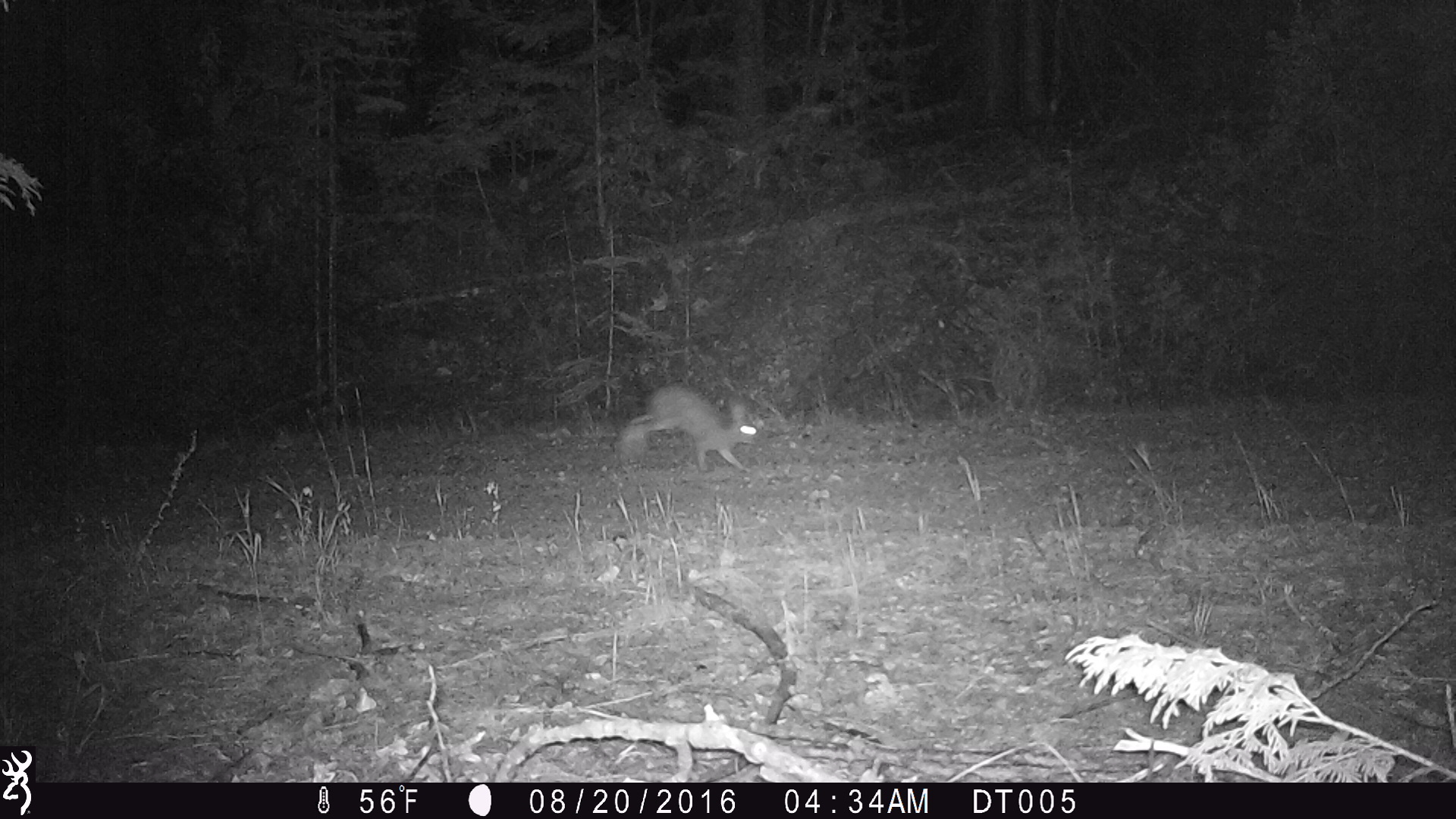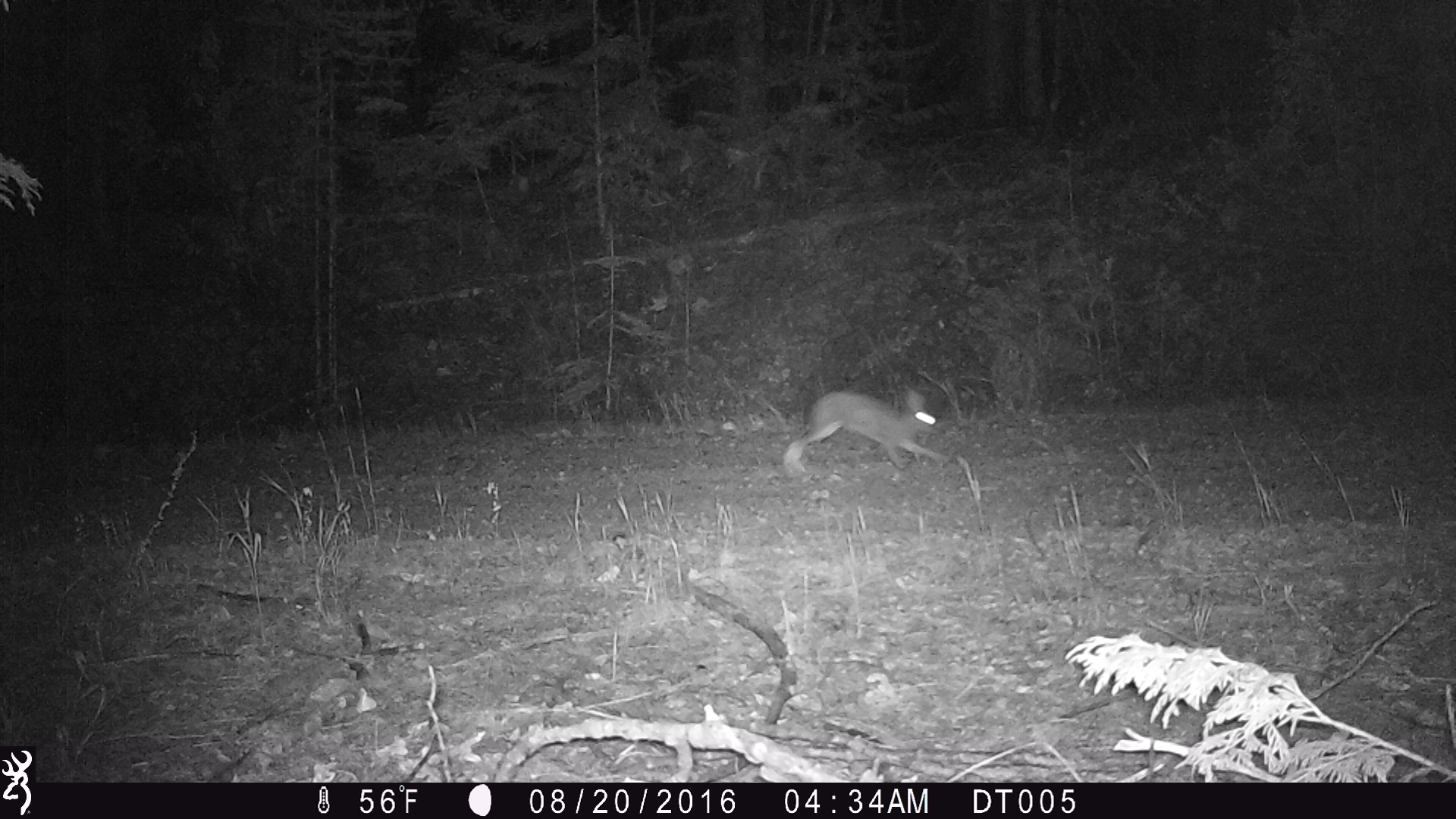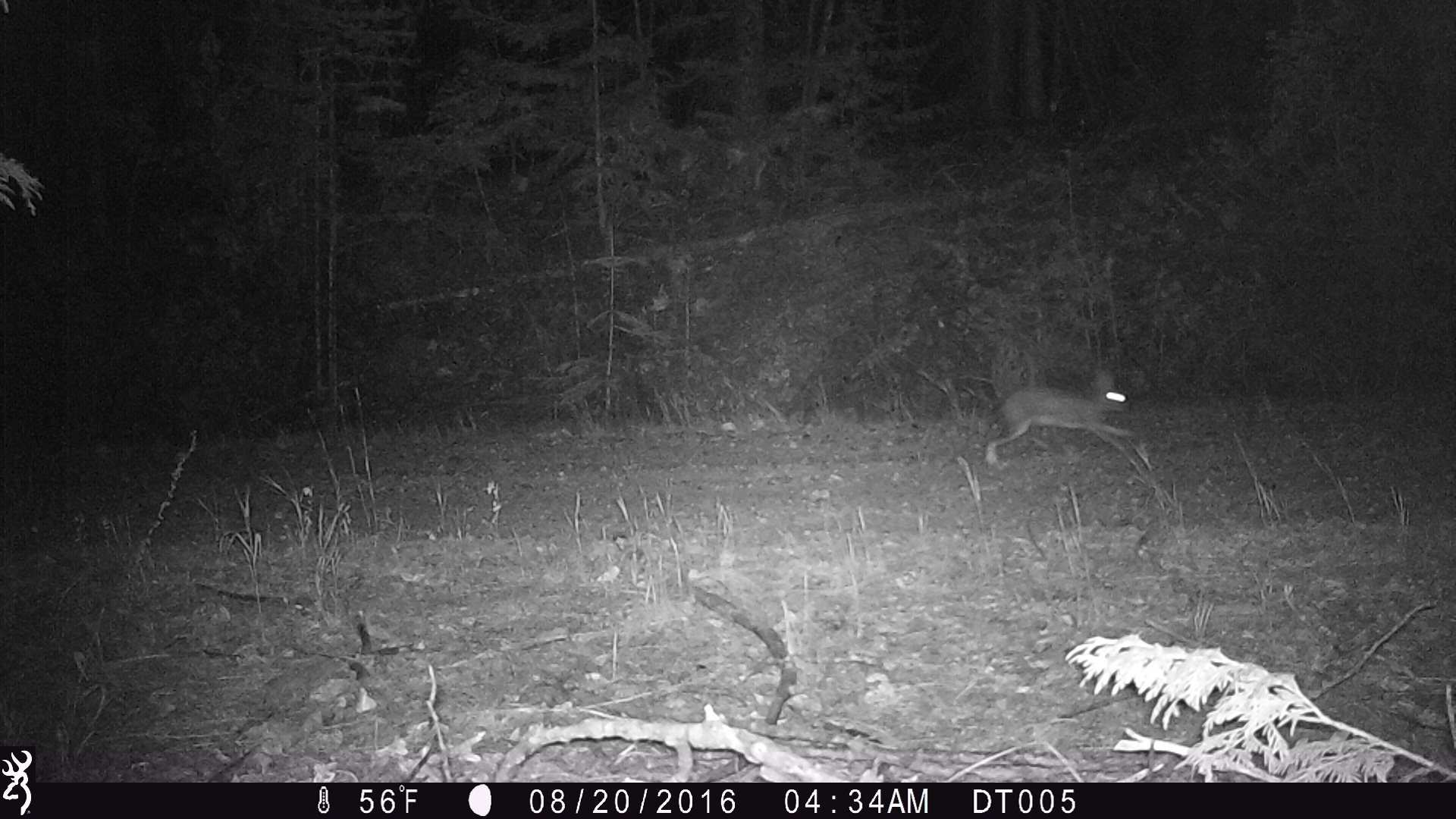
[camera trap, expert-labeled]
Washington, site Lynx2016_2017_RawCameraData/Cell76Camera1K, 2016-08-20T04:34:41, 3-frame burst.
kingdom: Animalia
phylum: Chordata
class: Mammalia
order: Lagomorpha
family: Leporidae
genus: Lepus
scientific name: Lepus americanus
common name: snowshoe hare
Lepus americanus (snowshoe hare). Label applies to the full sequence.